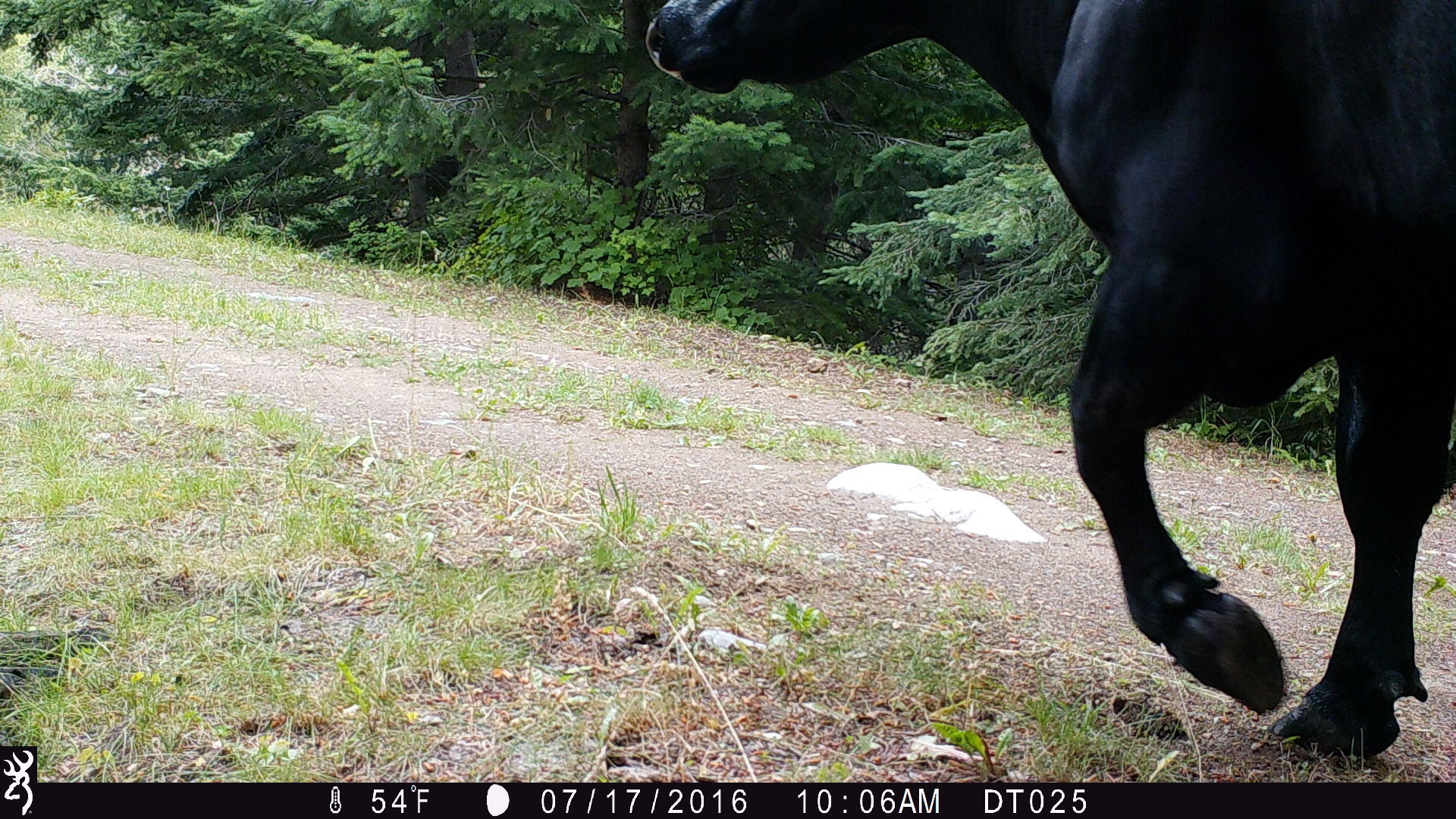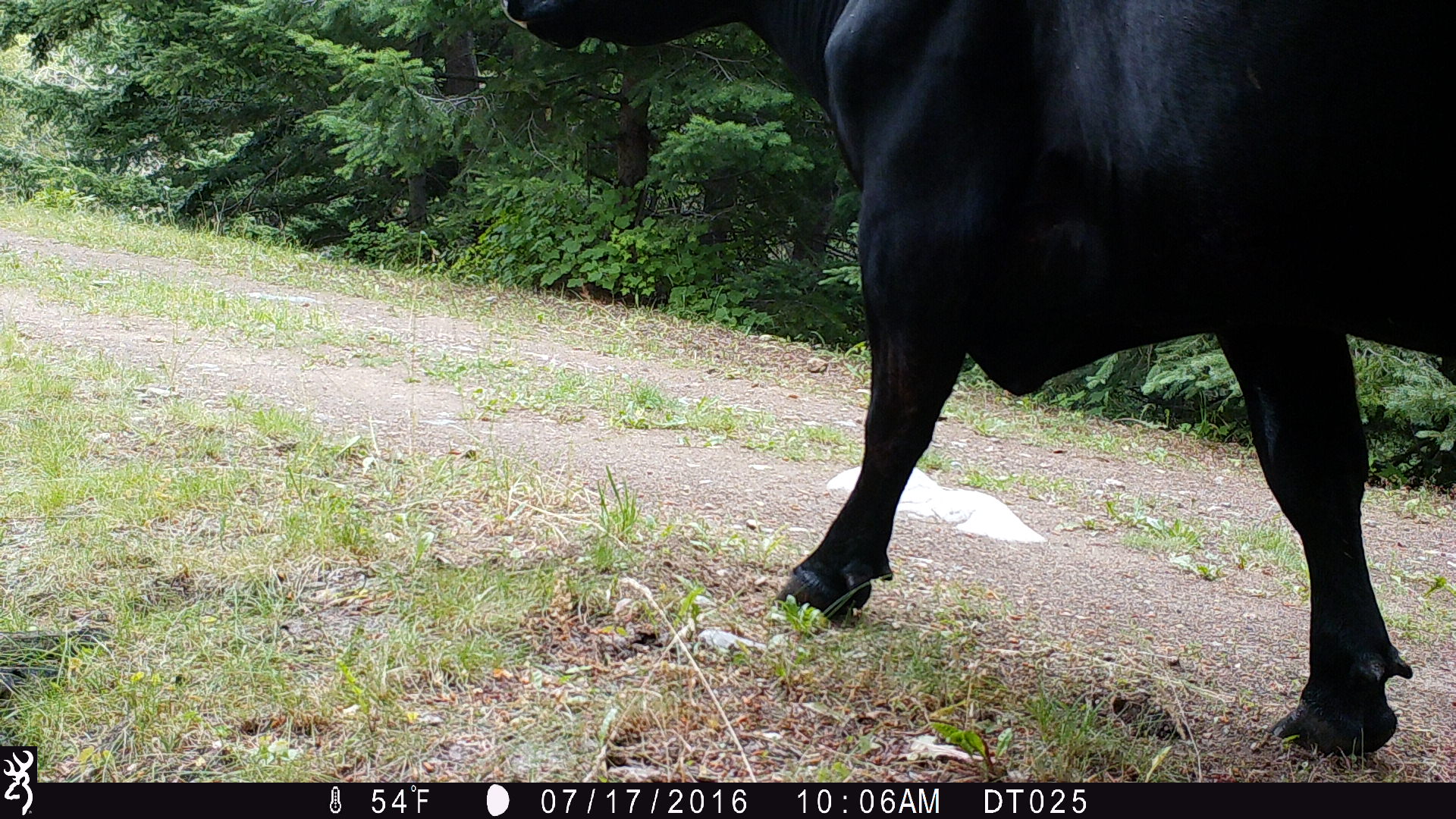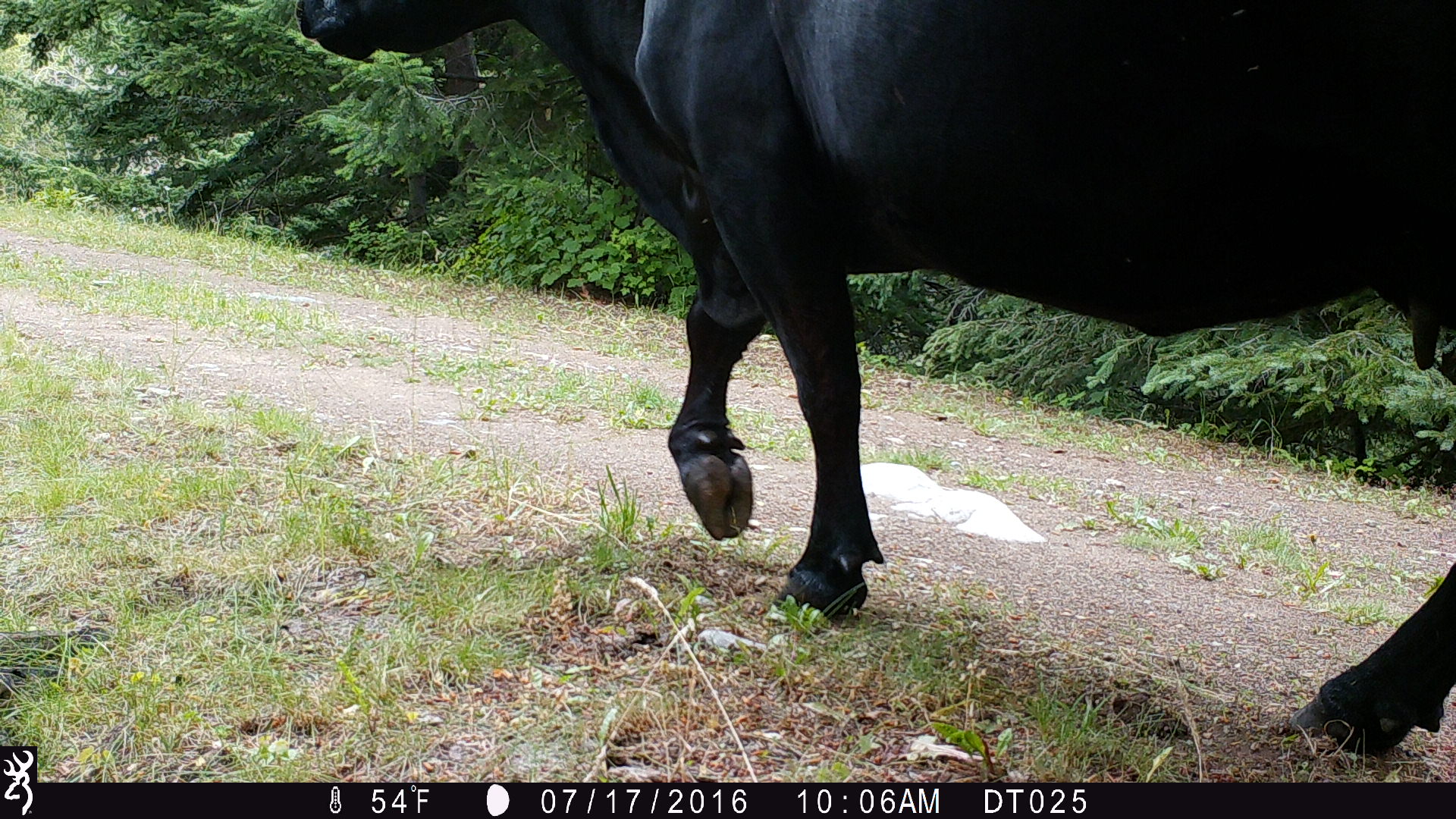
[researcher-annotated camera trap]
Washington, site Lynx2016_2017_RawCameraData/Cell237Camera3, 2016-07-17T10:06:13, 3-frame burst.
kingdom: Animalia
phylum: Chordata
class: Mammalia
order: Artiodactyla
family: Bovidae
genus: Bos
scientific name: Bos taurus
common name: domestic cattle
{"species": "domestic cattle (Bos taurus)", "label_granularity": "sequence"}